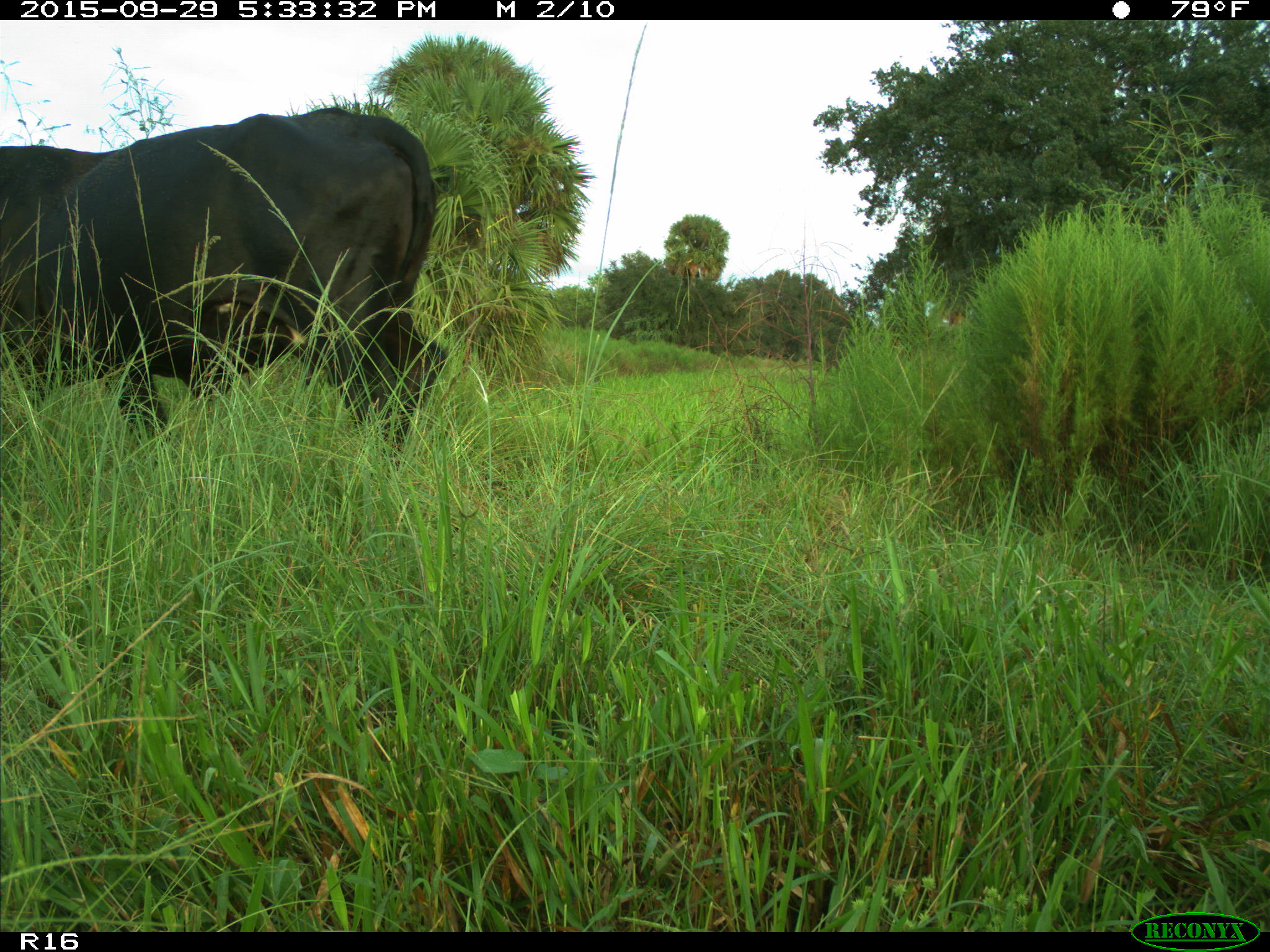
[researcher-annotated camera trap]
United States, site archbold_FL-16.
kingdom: Animalia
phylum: Chordata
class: Mammalia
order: Artiodactyla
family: Bovidae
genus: Bos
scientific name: Bos taurus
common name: domestic cow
Bos taurus (domestic cow).